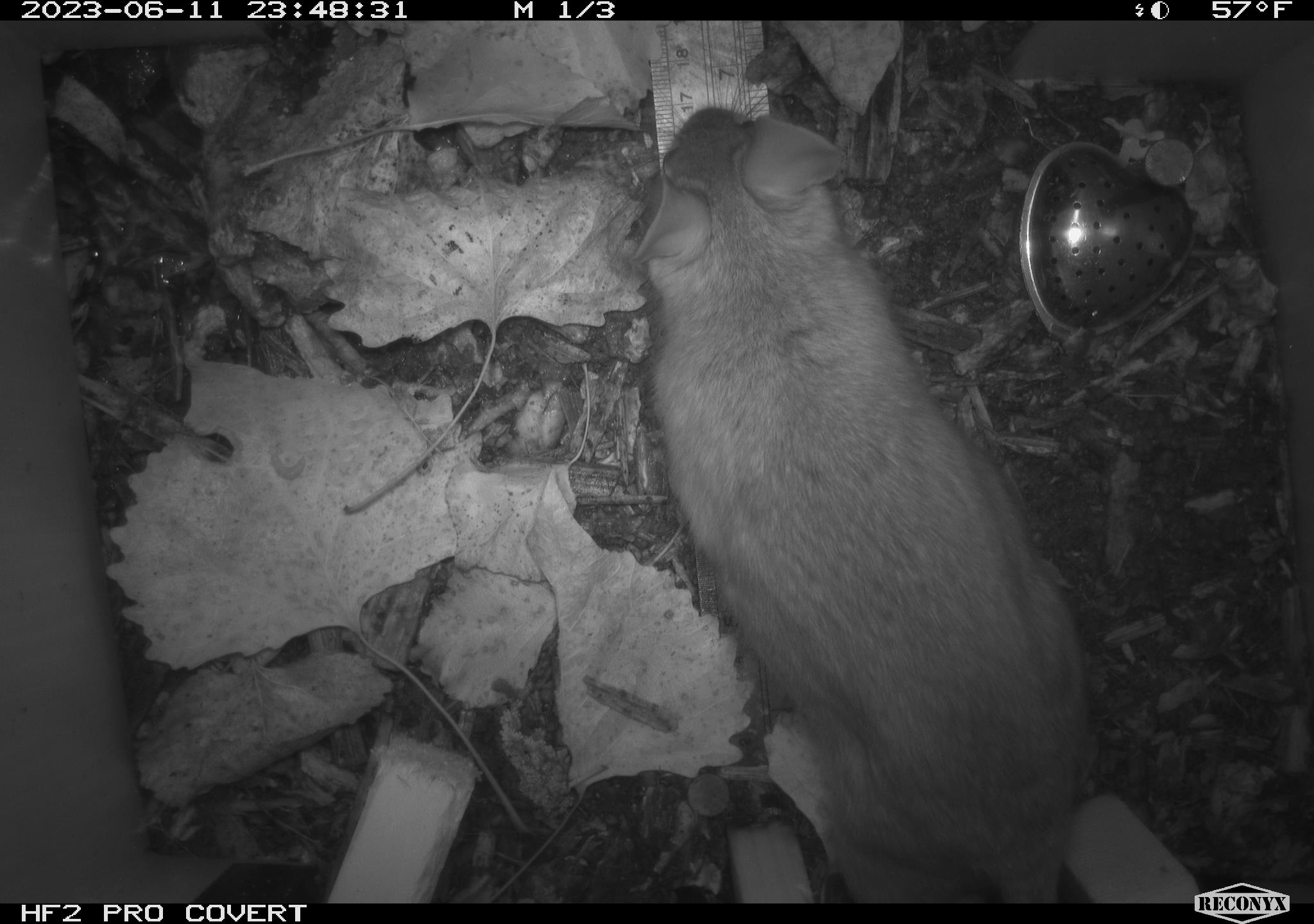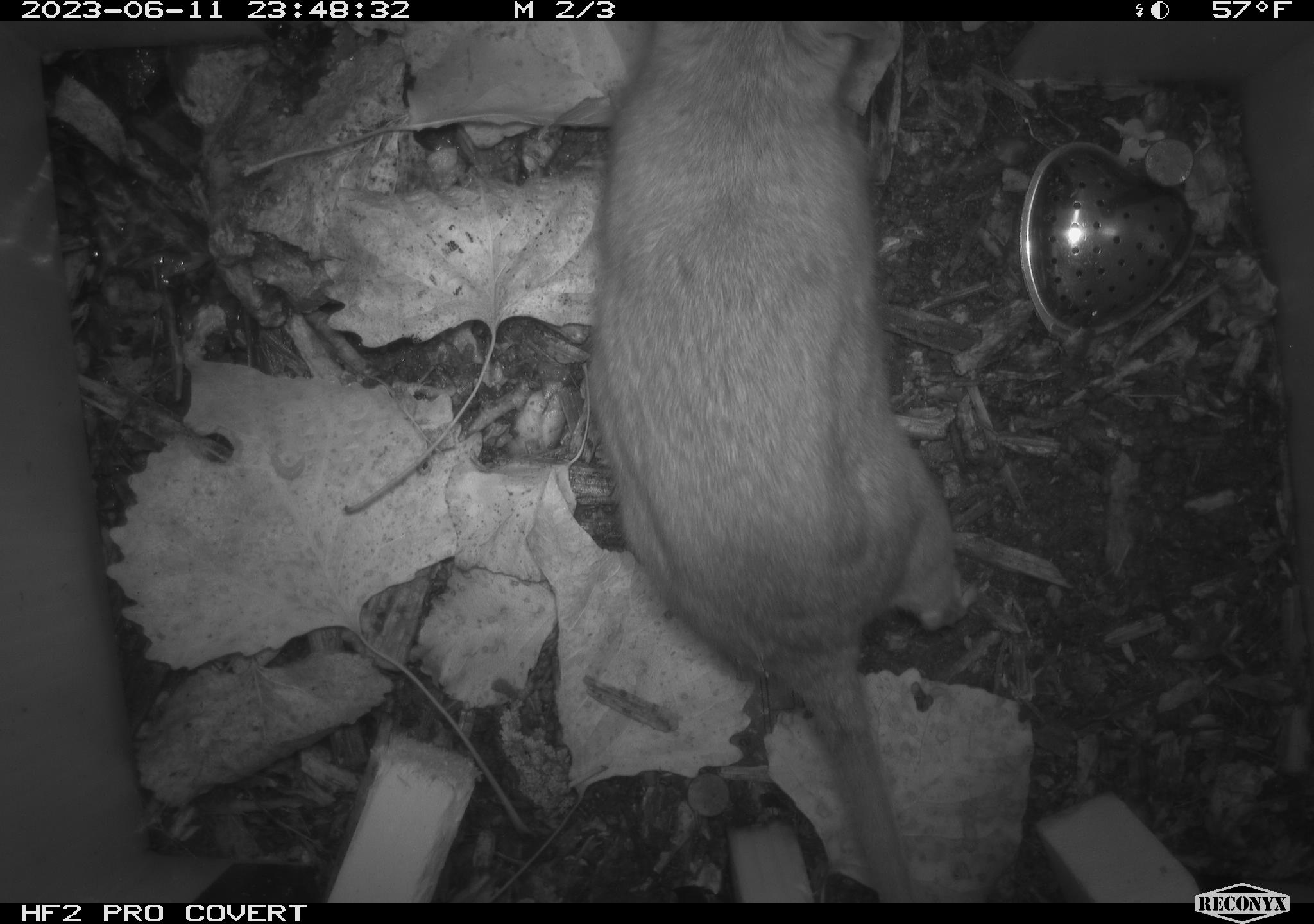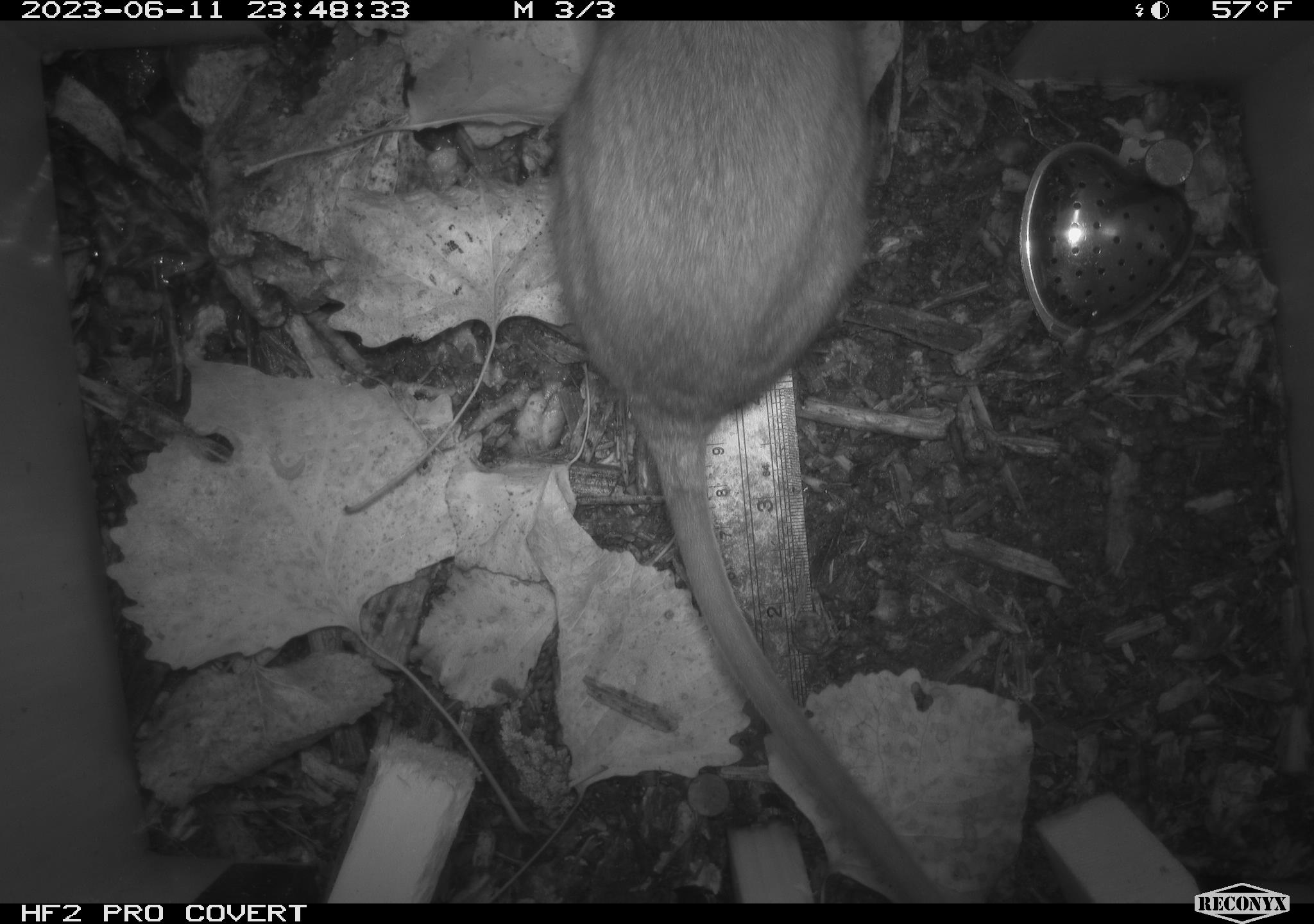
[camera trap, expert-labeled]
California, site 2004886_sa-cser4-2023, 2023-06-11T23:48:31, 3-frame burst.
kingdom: Animalia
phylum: Chordata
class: Mammalia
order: Rodentia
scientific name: Rodentia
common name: woodrat or rat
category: woodrat or rat species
Woodrat or rat species (woodrat or rat) (Rodentia).